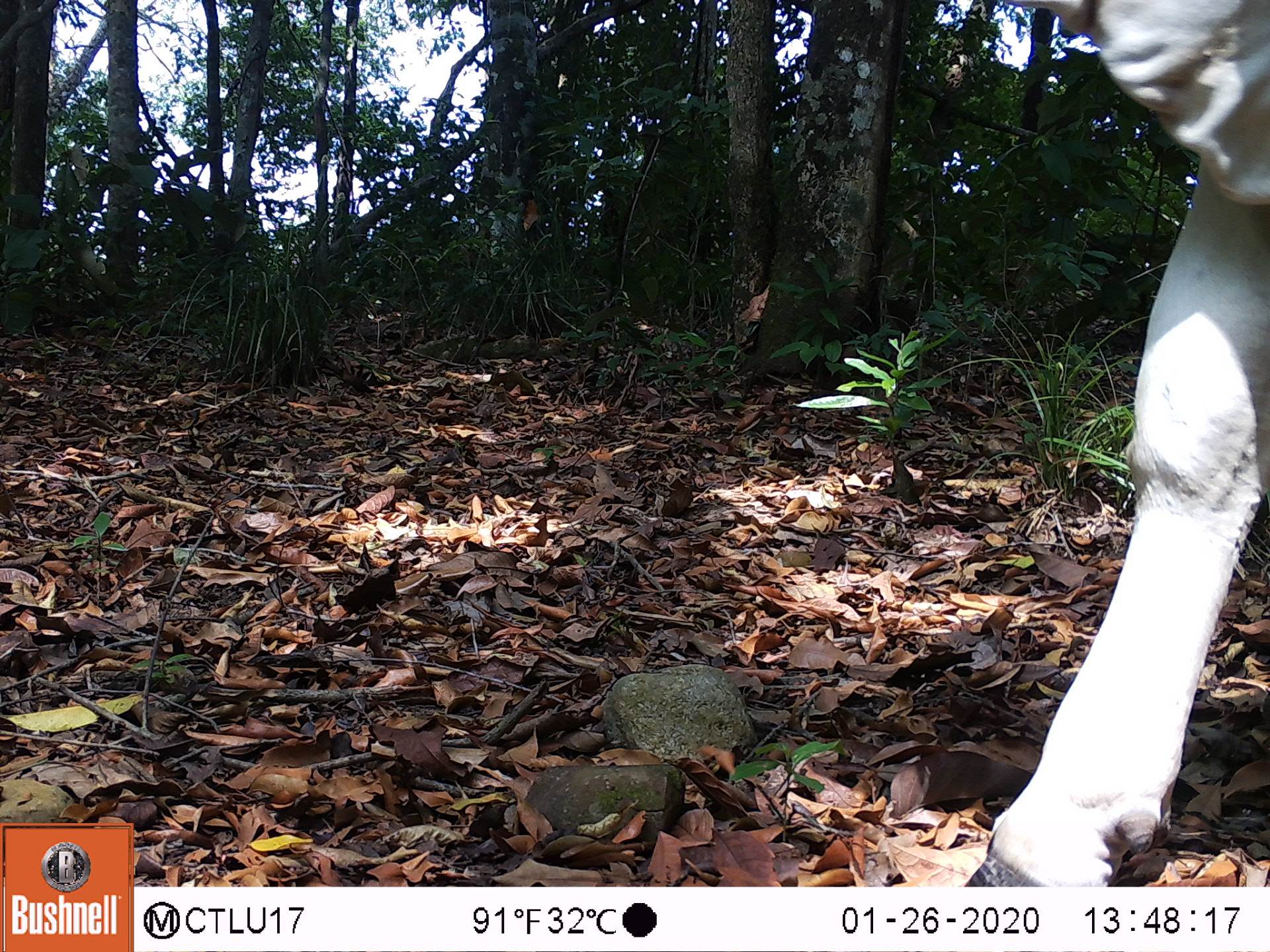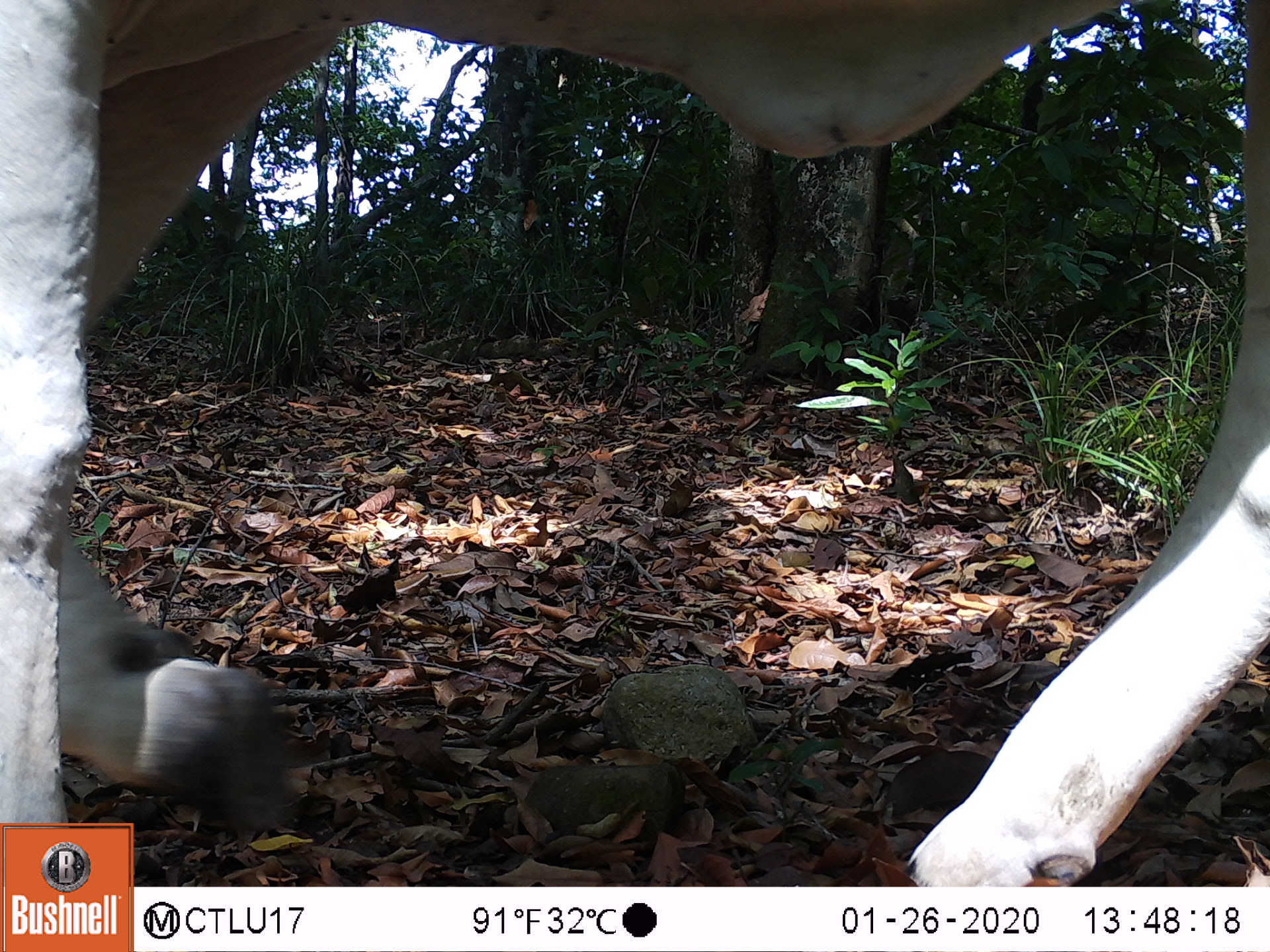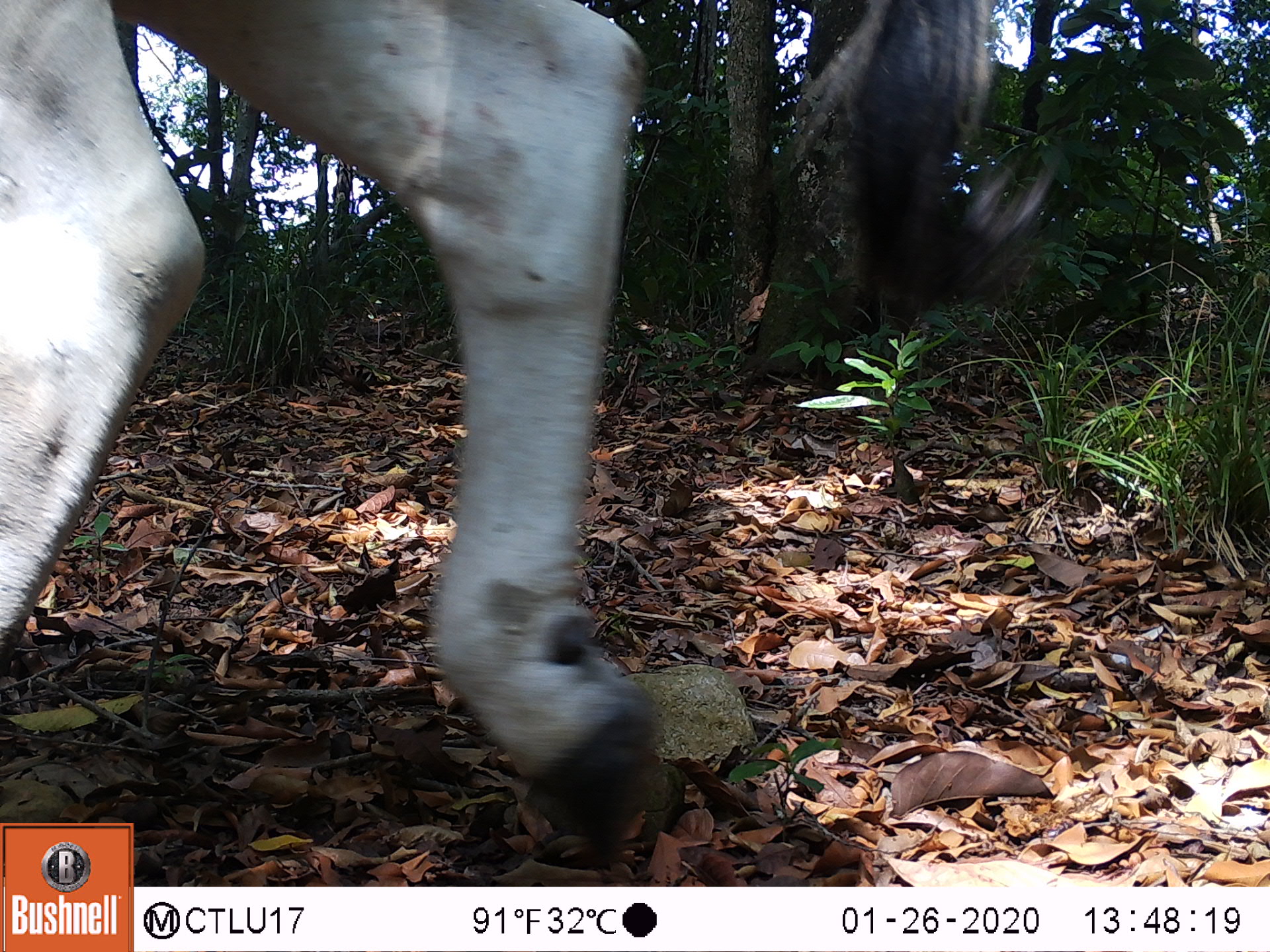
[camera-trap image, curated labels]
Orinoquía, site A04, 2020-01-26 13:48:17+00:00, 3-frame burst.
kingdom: Animalia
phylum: Chordata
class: Mammalia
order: Artiodactyla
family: Bovidae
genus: Bos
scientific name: Bos taurus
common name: cow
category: cattle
Cattle (cow) (Bos taurus).